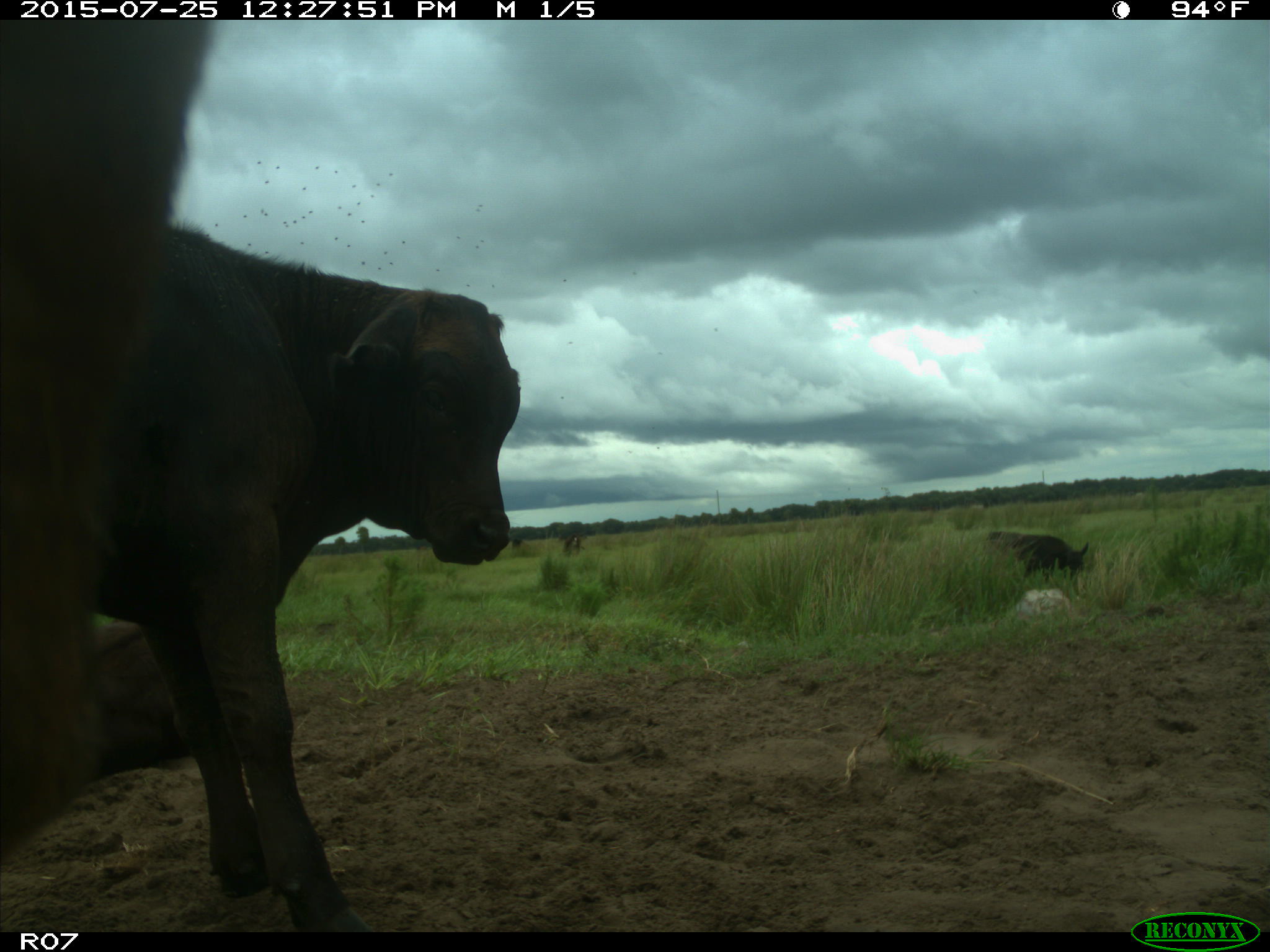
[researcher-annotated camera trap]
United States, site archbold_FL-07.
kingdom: Animalia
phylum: Chordata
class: Mammalia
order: Artiodactyla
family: Bovidae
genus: Bos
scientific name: Bos taurus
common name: domestic cow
Bos taurus (domestic cow).